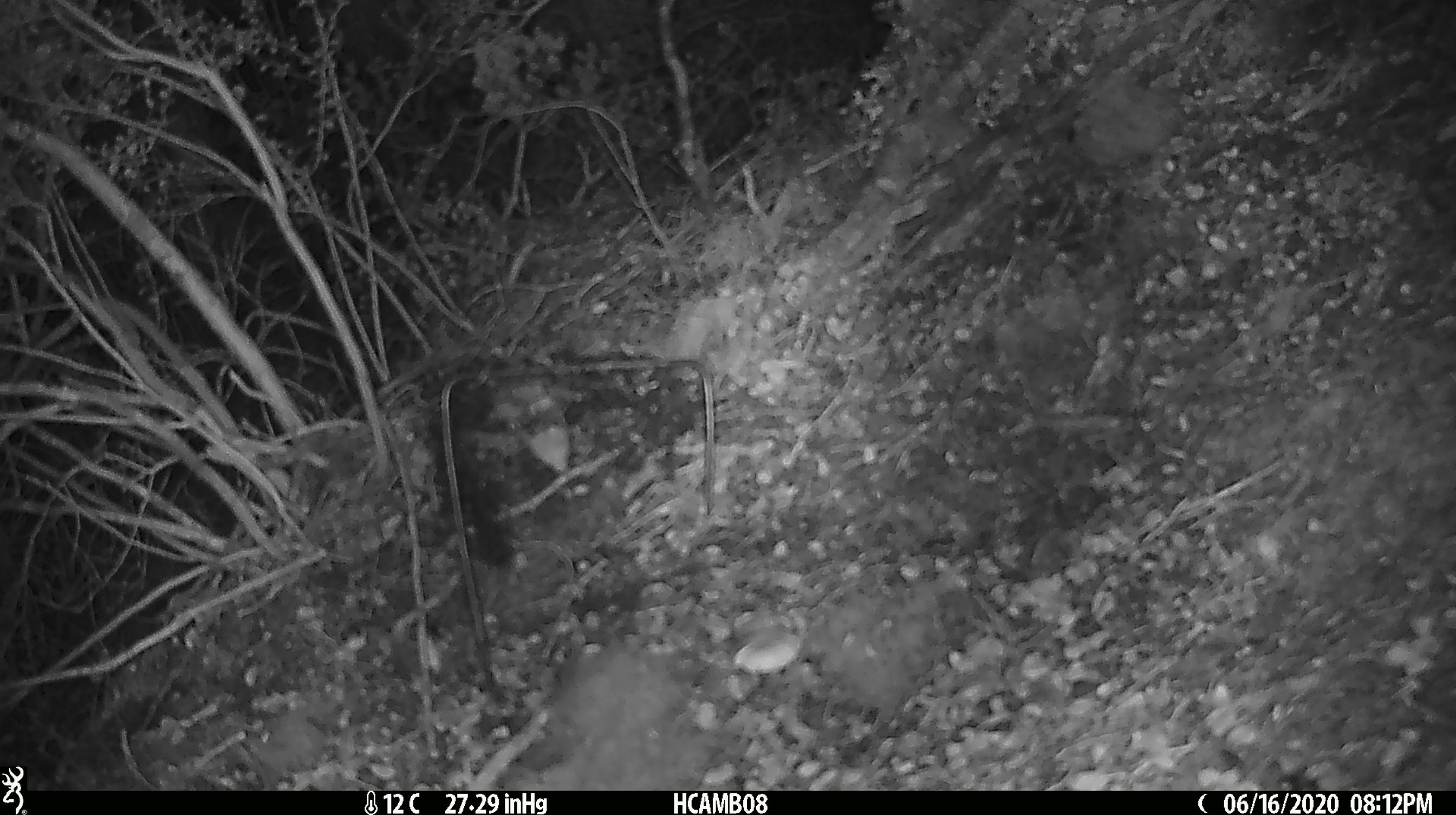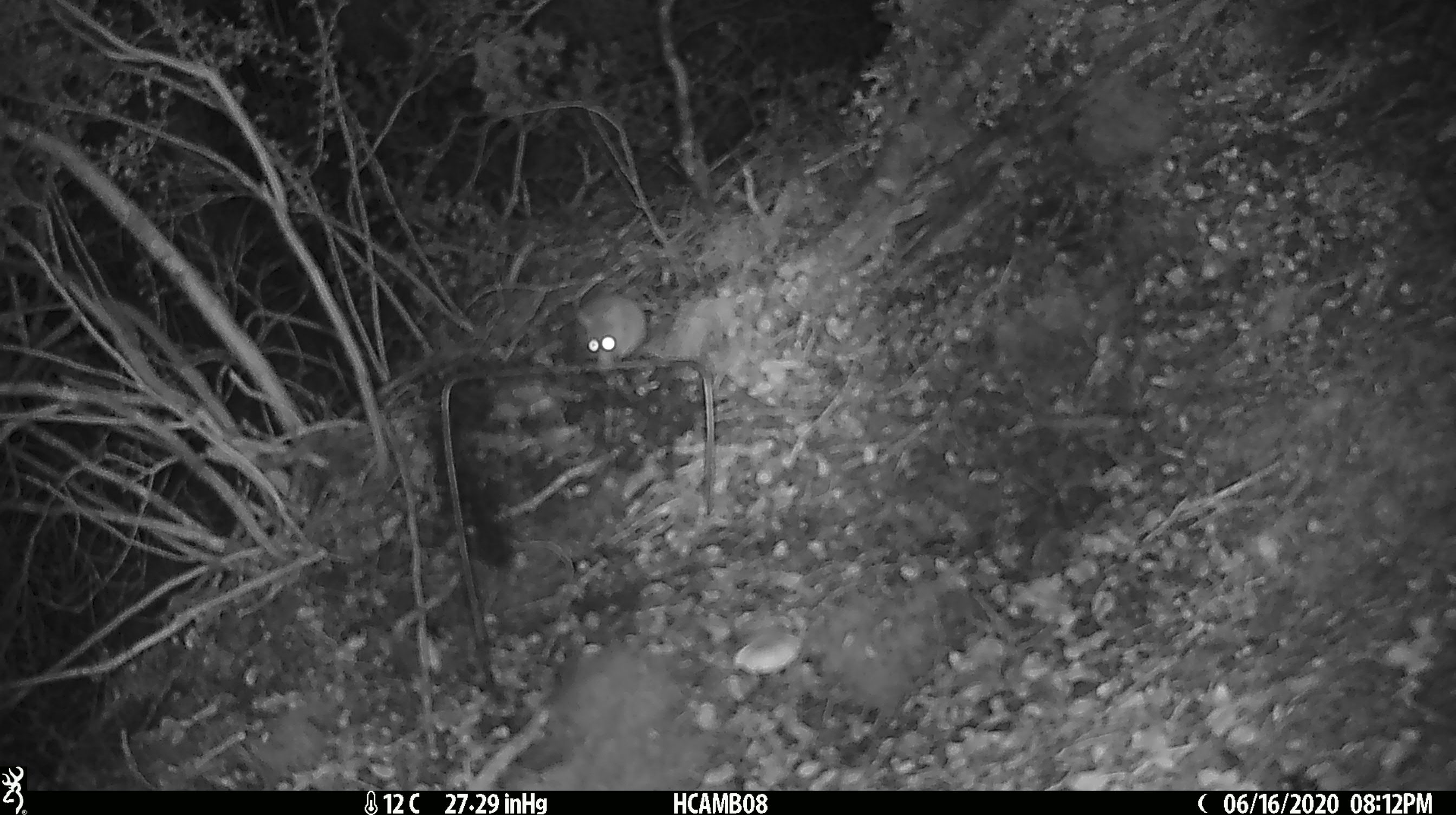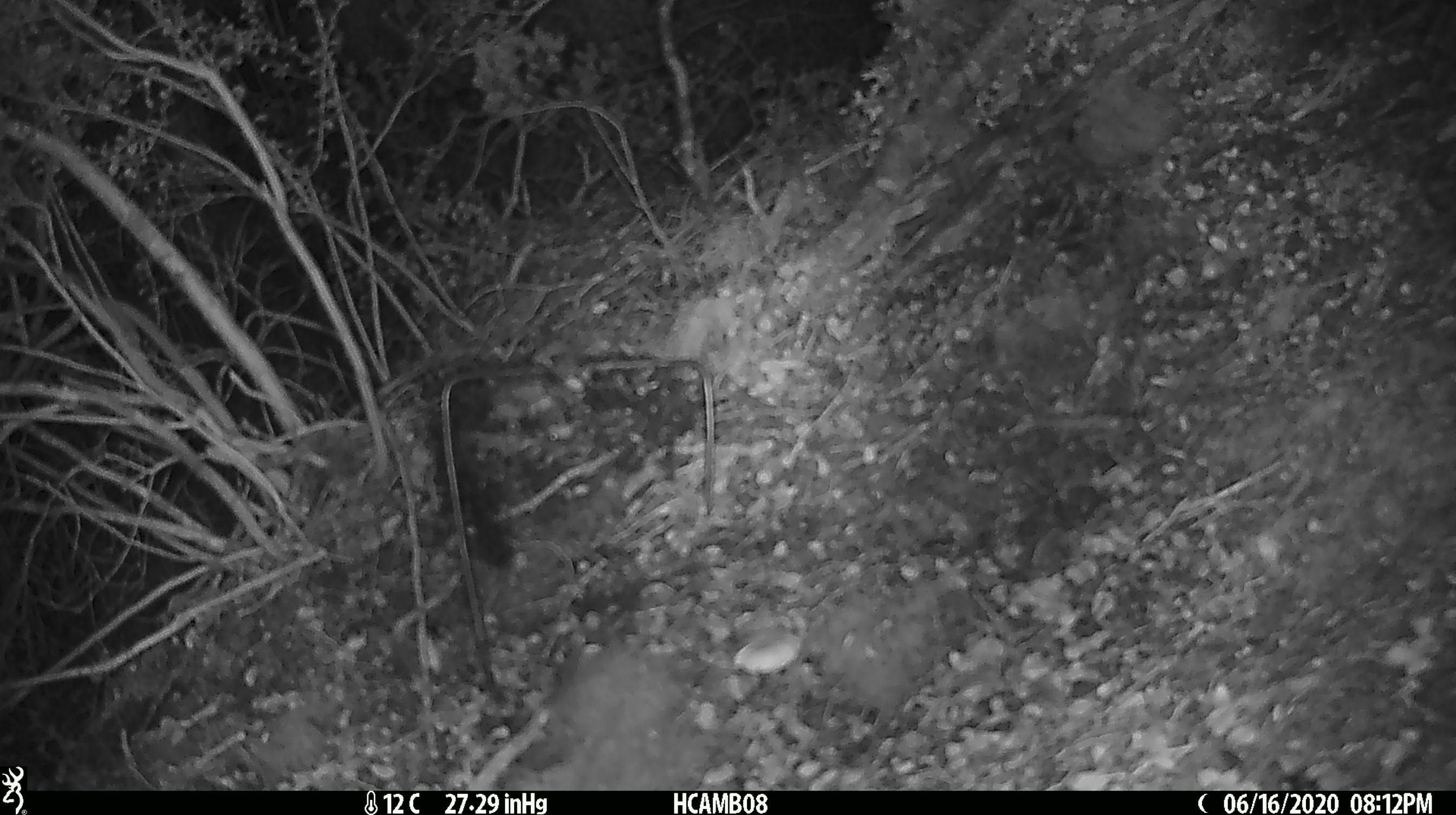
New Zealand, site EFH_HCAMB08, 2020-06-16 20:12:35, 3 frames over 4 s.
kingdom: Animalia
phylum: Chordata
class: Mammalia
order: Rodentia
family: Muridae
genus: Mus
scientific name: Mus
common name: mouse